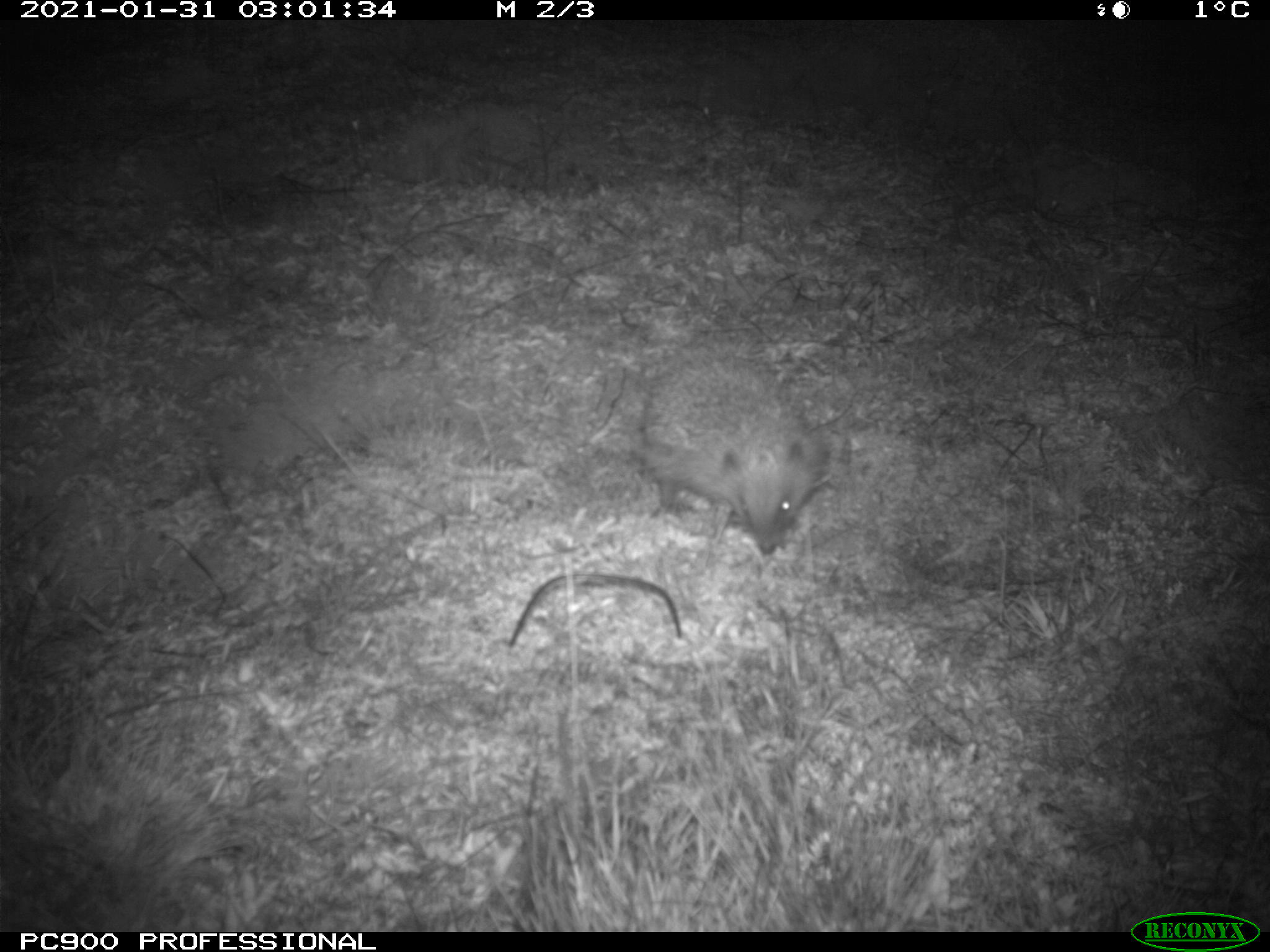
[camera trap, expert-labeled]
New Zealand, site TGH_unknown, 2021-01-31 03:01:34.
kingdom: Animalia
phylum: Chordata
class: Mammalia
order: Eulipotyphla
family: Erinaceidae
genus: Erinaceus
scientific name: Erinaceus europaeus europaeus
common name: european hedgehog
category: hedgehog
Hedgehog (european hedgehog) (Erinaceus europaeus europaeus).